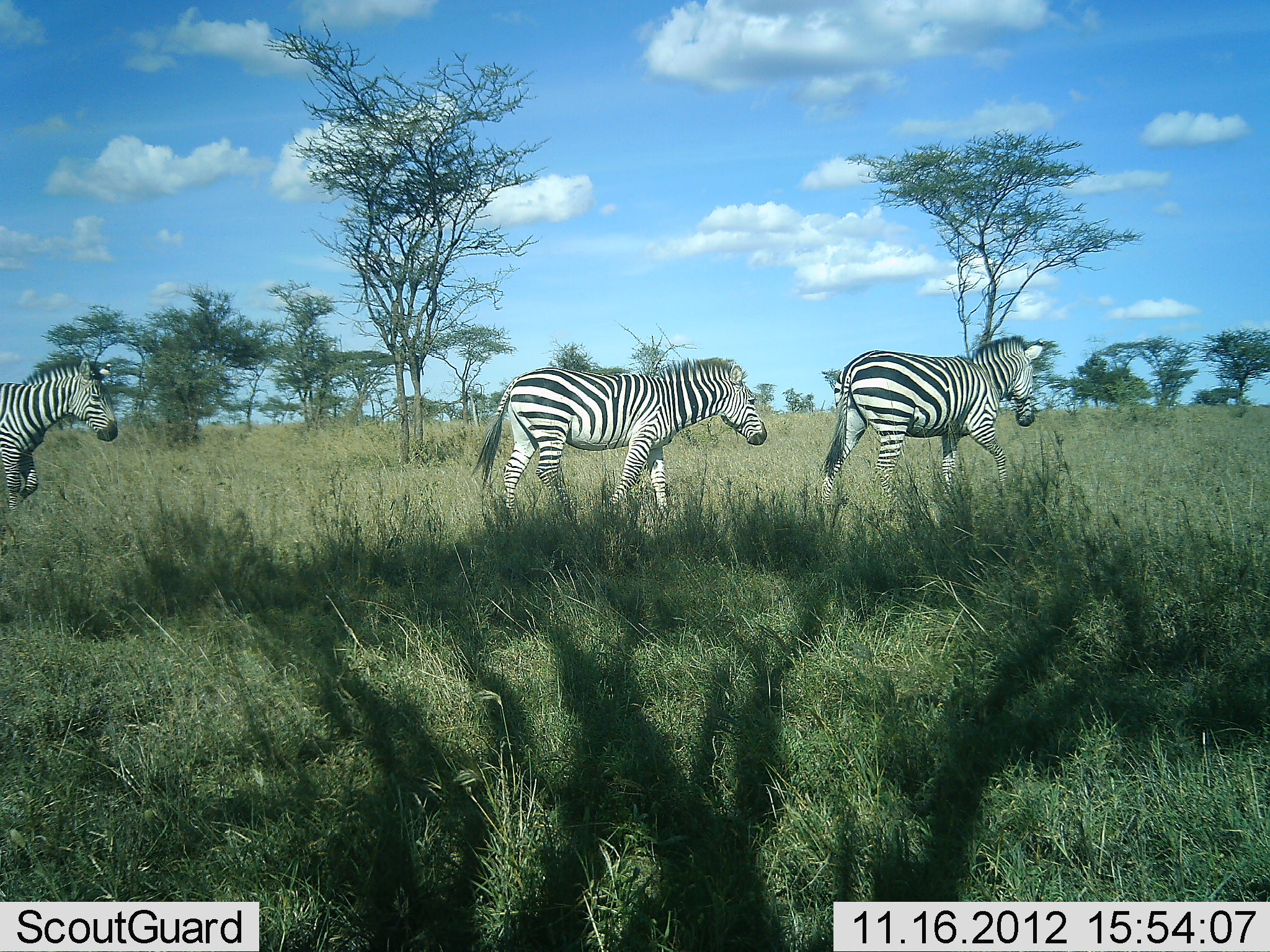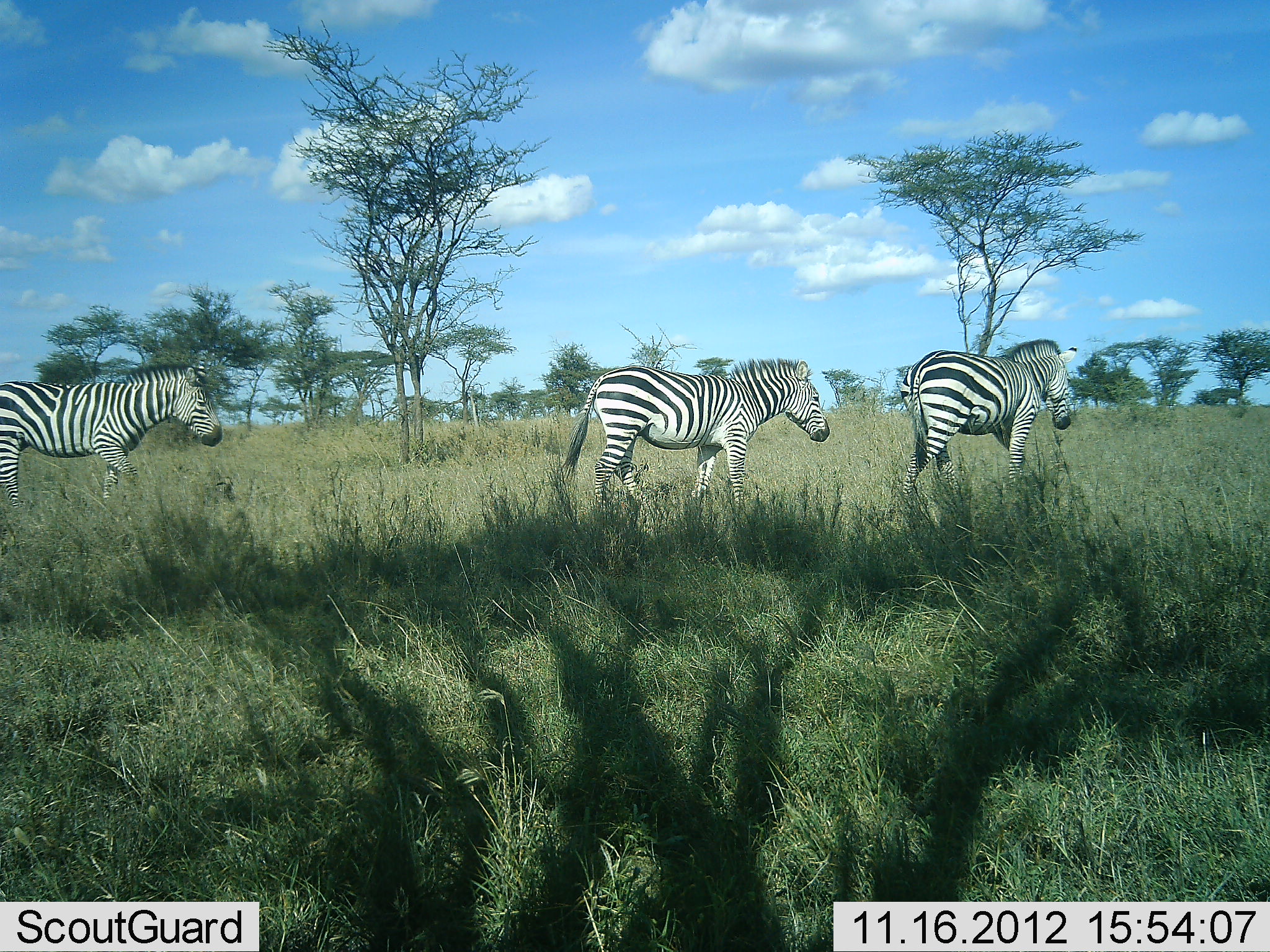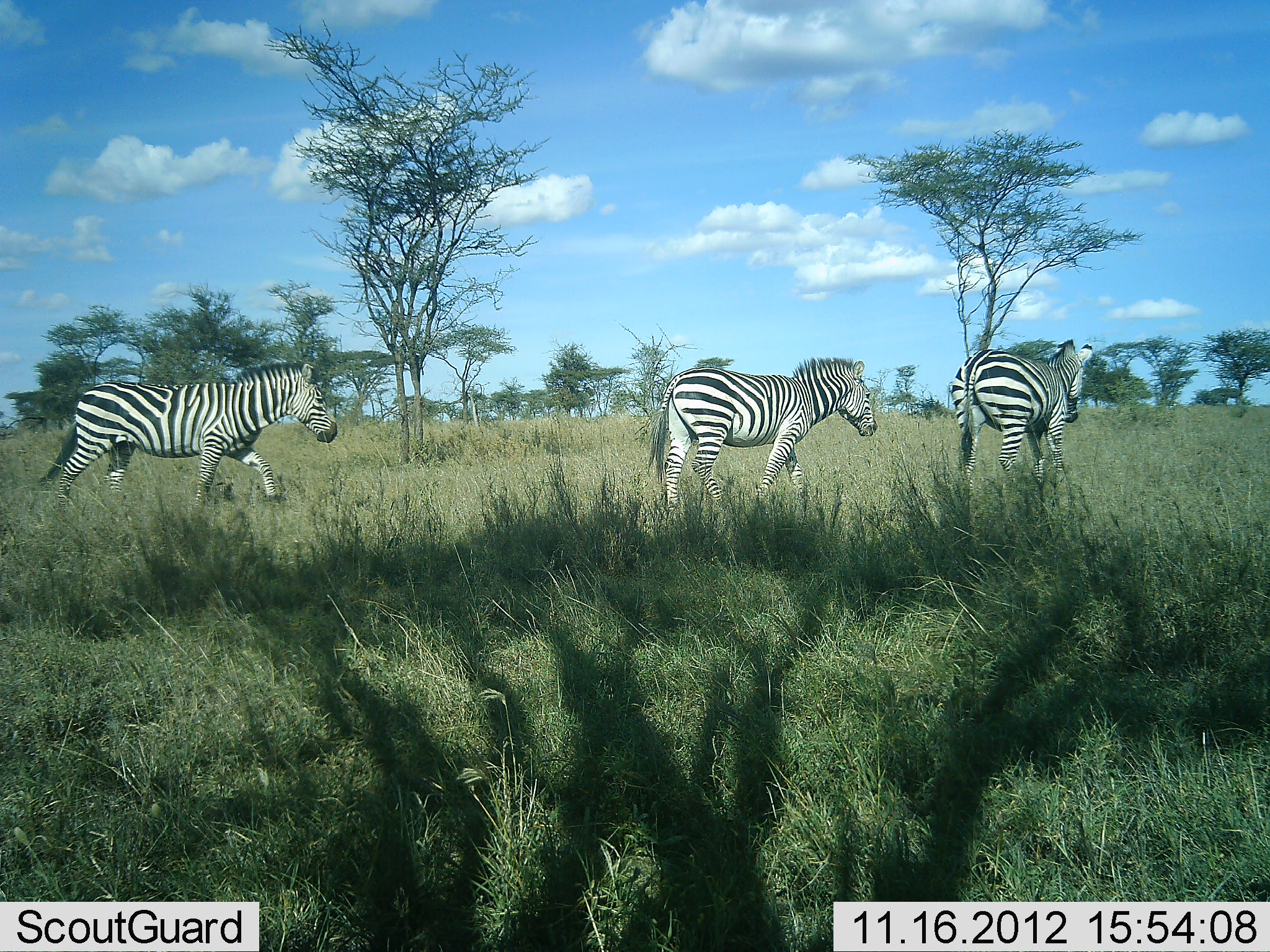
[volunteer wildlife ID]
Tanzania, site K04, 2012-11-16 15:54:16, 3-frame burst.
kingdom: Animalia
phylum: Chordata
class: Mammalia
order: Perissodactyla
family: Equidae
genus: Equus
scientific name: Equus quagga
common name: plains zebra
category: zebra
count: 3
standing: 0%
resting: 0%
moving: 100%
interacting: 0%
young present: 0%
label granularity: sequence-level